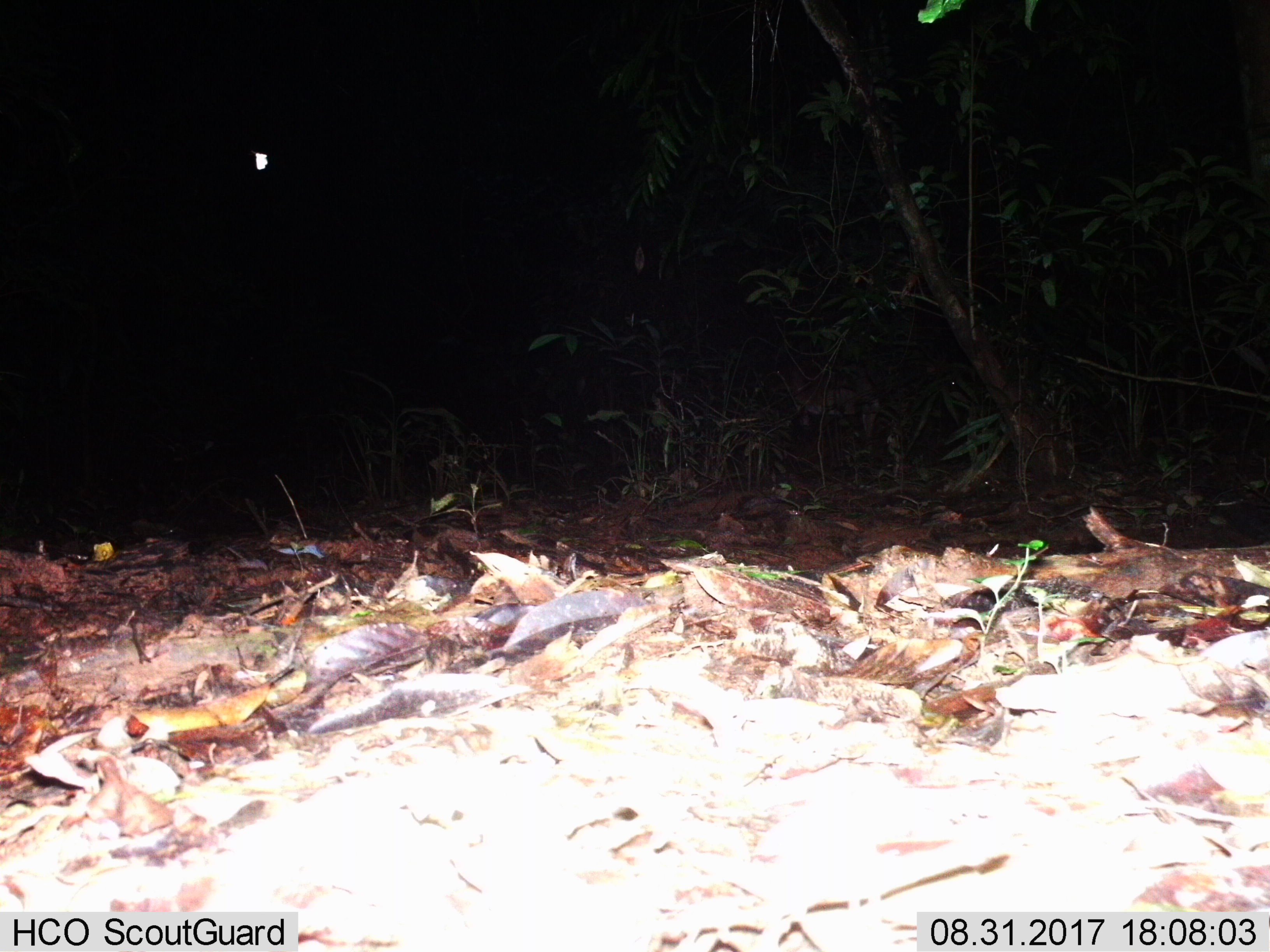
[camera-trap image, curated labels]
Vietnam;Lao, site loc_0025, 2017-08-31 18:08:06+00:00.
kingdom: Animalia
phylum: Chordata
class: Mammalia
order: Artiodactyla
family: Cervidae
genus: Muntiacus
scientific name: Muntiacus vuquangensis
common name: large-antlered muntjac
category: large antlered muntjac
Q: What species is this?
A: Large antlered muntjac (large-antlered muntjac) (Muntiacus vuquangensis).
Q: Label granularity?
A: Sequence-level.